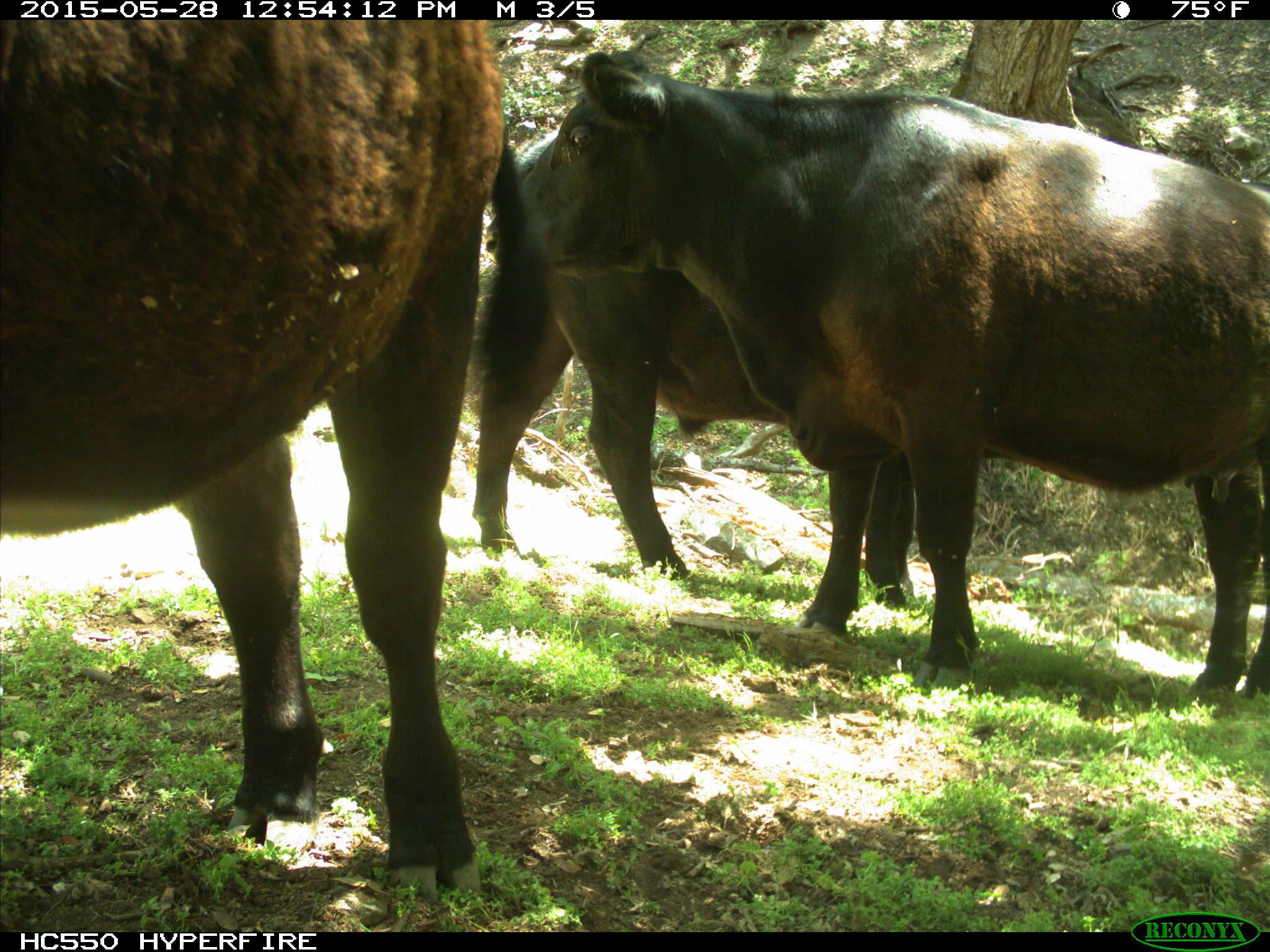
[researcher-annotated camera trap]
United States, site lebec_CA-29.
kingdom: Animalia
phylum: Chordata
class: Mammalia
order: Artiodactyla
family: Bovidae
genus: Bos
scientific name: Bos taurus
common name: domestic cow